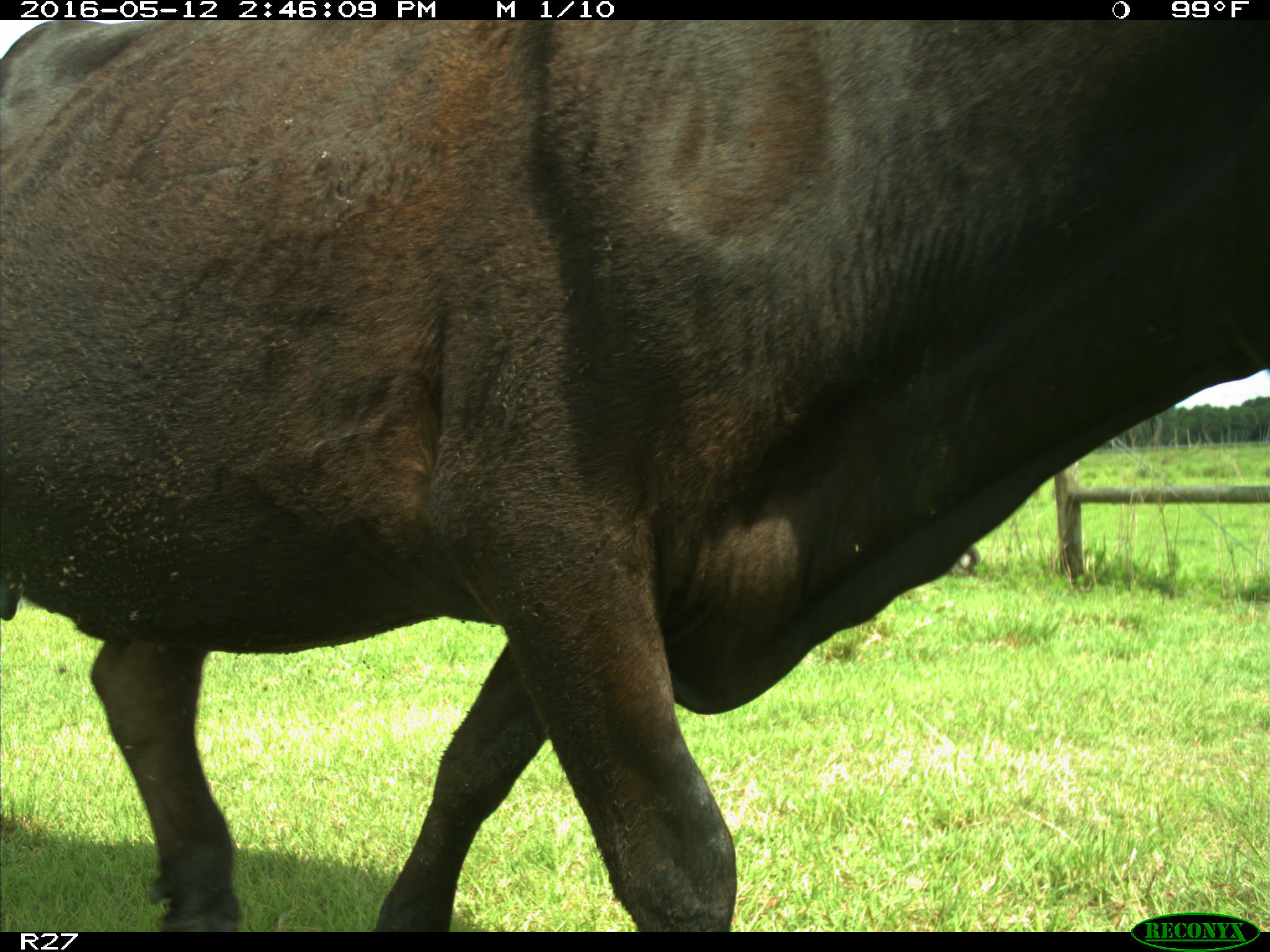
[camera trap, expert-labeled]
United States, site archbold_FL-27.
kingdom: Animalia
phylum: Chordata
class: Mammalia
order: Artiodactyla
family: Bovidae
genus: Bos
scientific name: Bos taurus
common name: domestic cow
Bos taurus (domestic cow).